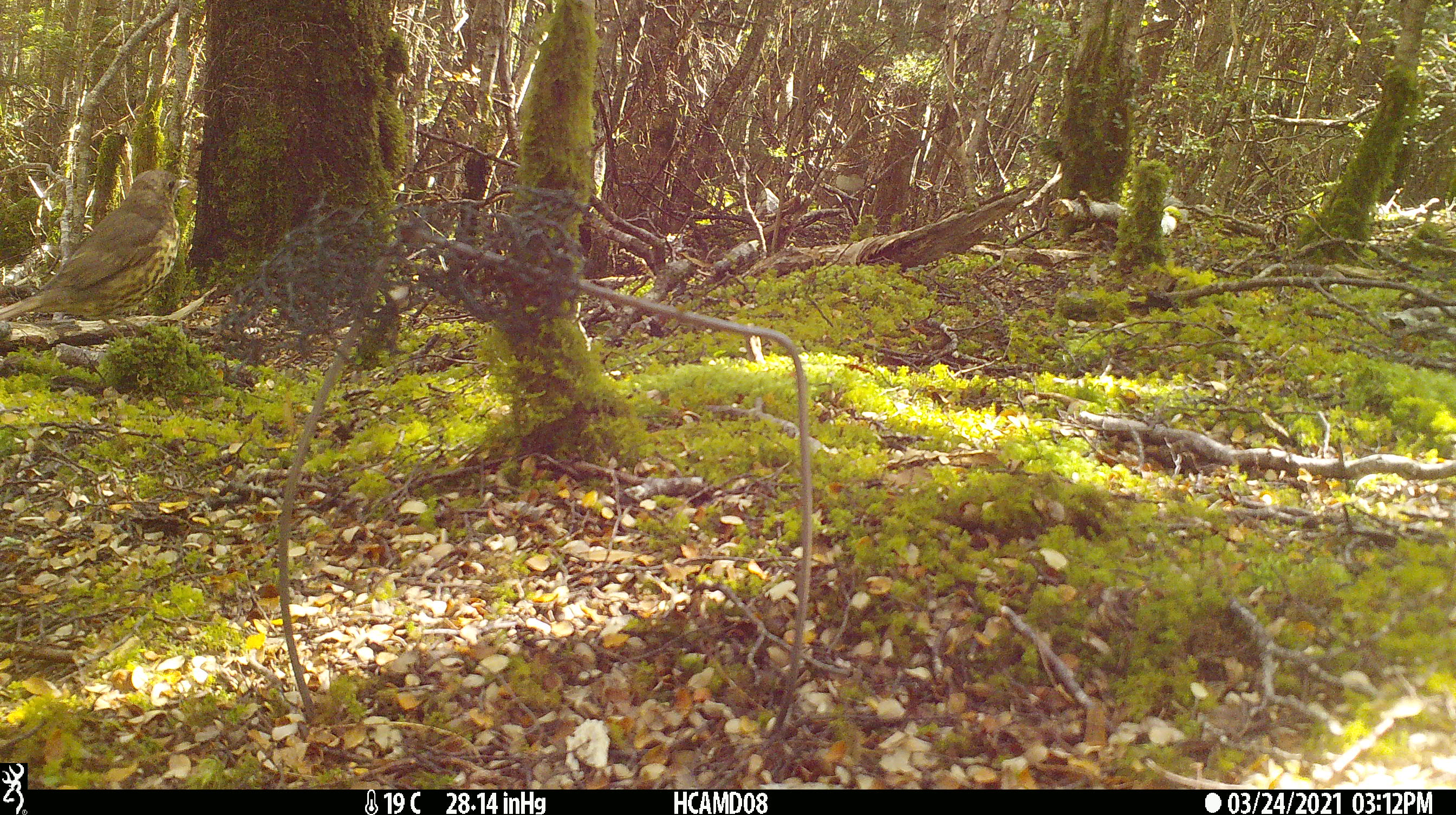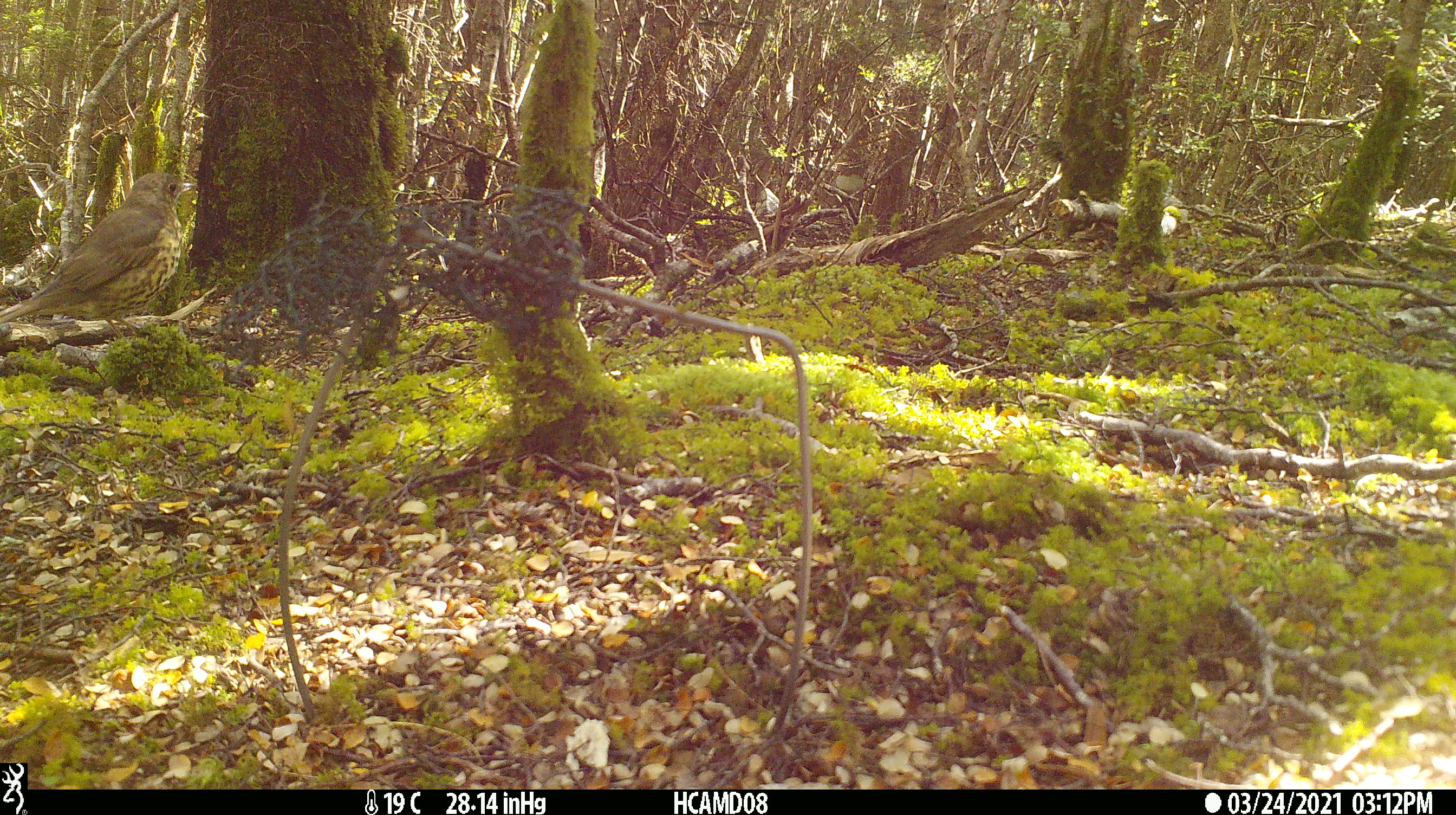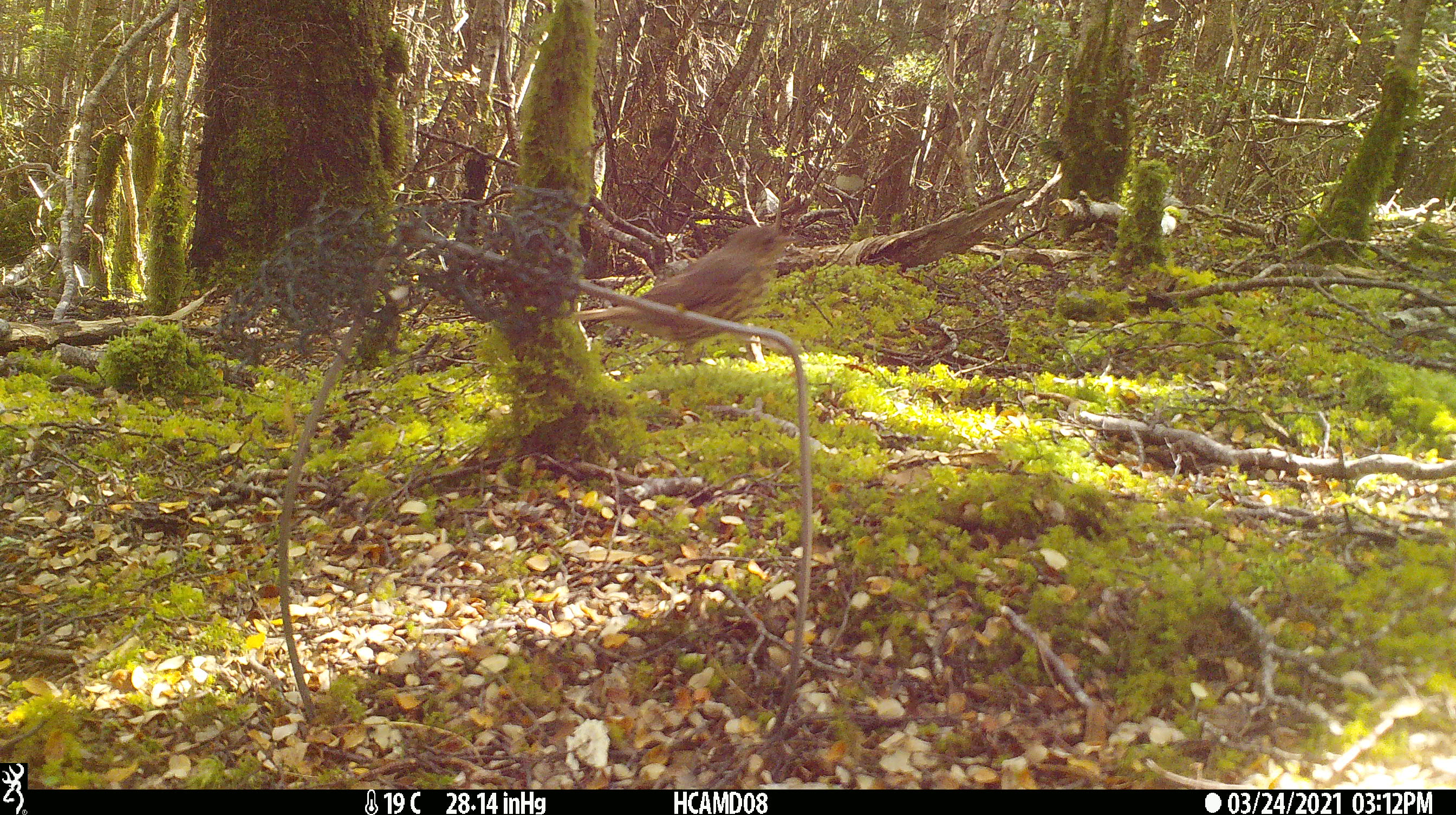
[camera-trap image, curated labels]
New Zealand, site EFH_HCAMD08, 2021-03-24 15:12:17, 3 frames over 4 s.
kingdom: Animalia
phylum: Chordata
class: Aves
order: Passeriformes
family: Turdidae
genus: Turdus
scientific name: Turdus philomelos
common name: song thrush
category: thrush